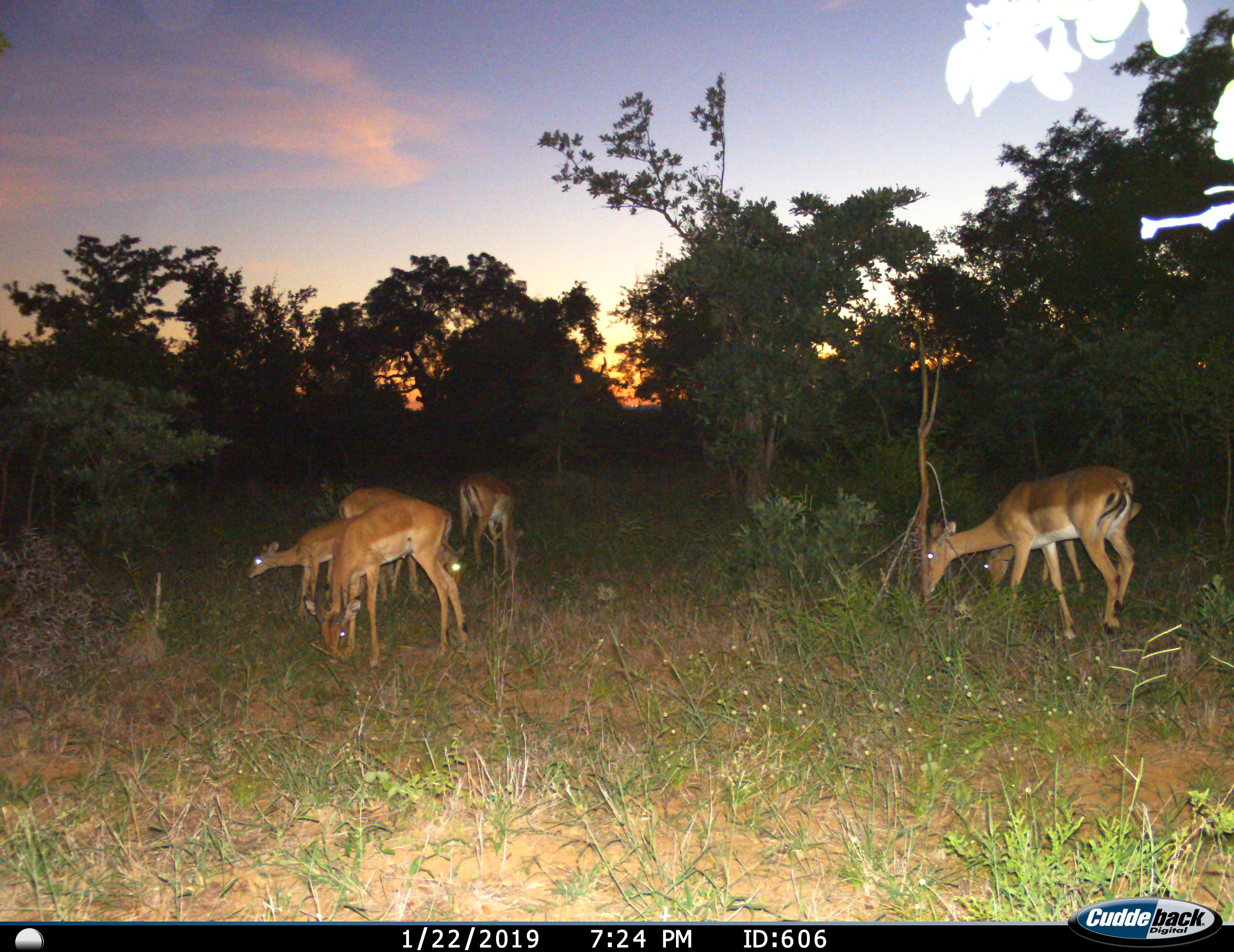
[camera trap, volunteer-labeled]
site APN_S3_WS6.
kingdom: Animalia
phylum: Chordata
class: Mammalia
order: Artiodactyla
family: Bovidae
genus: Aepyceros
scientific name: Aepyceros melampus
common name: impala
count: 6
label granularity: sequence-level